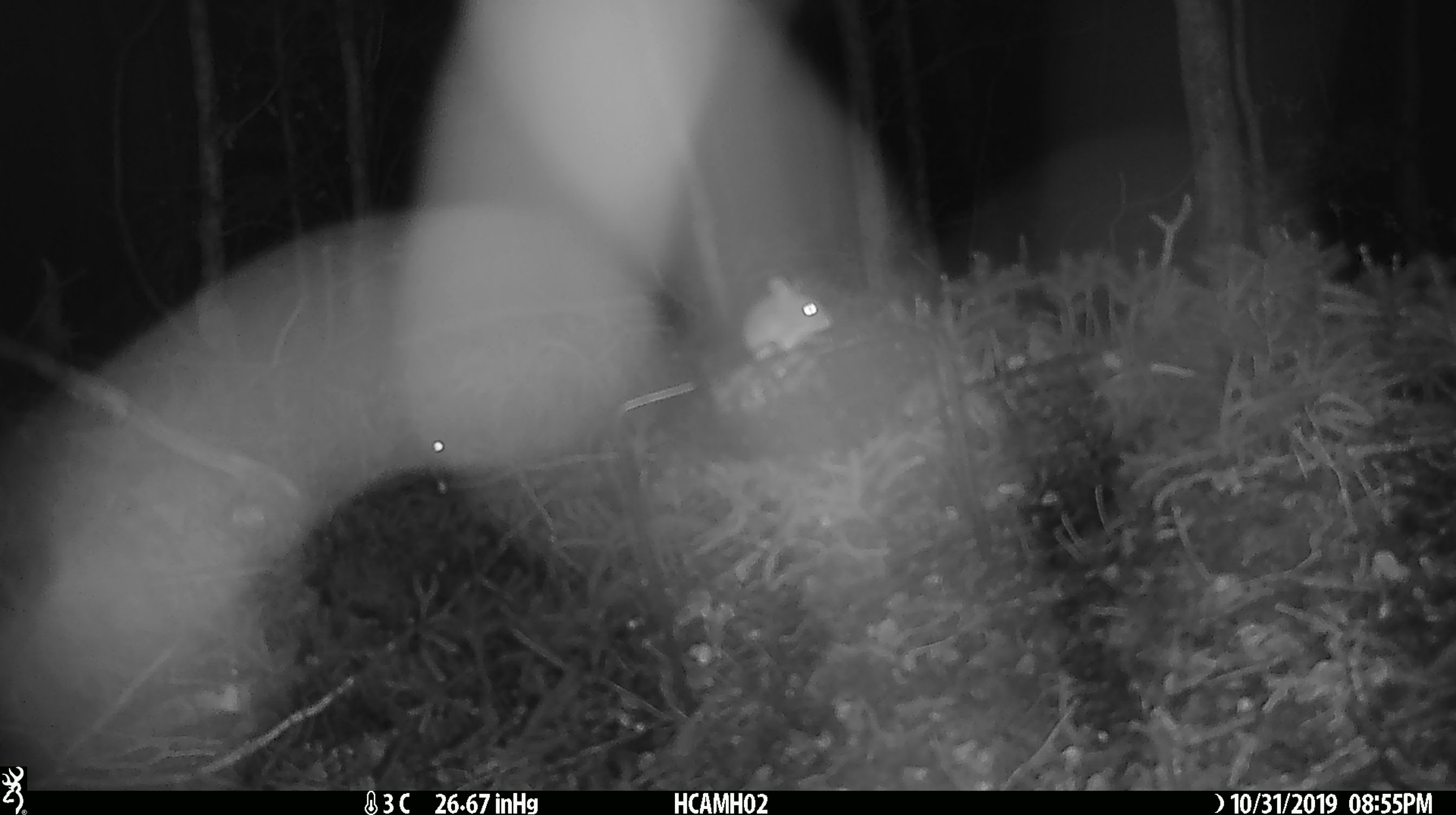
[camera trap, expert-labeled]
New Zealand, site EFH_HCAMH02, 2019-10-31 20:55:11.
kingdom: Animalia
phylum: Chordata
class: Mammalia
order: Rodentia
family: Muridae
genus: Mus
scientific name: Mus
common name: mouse